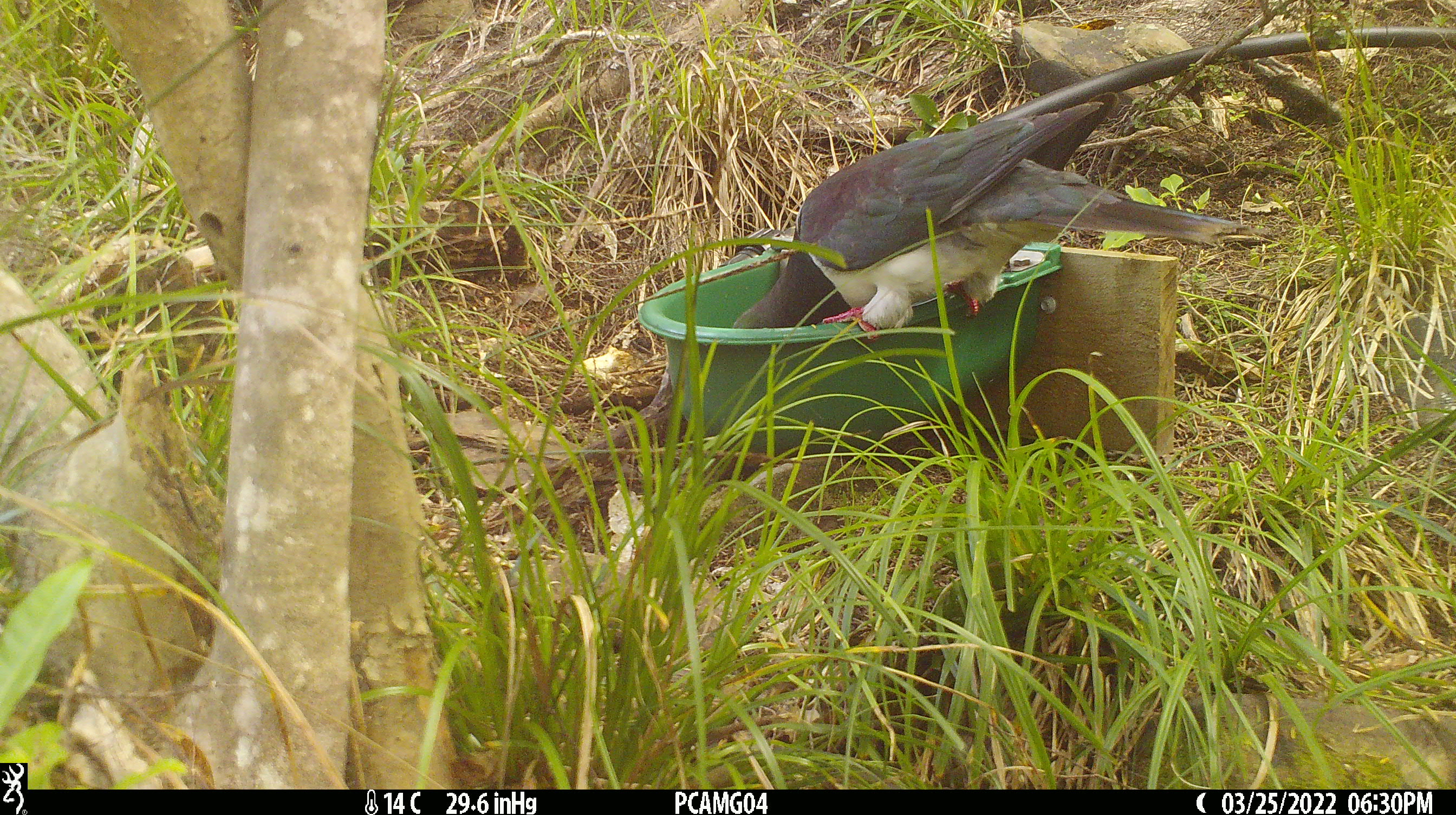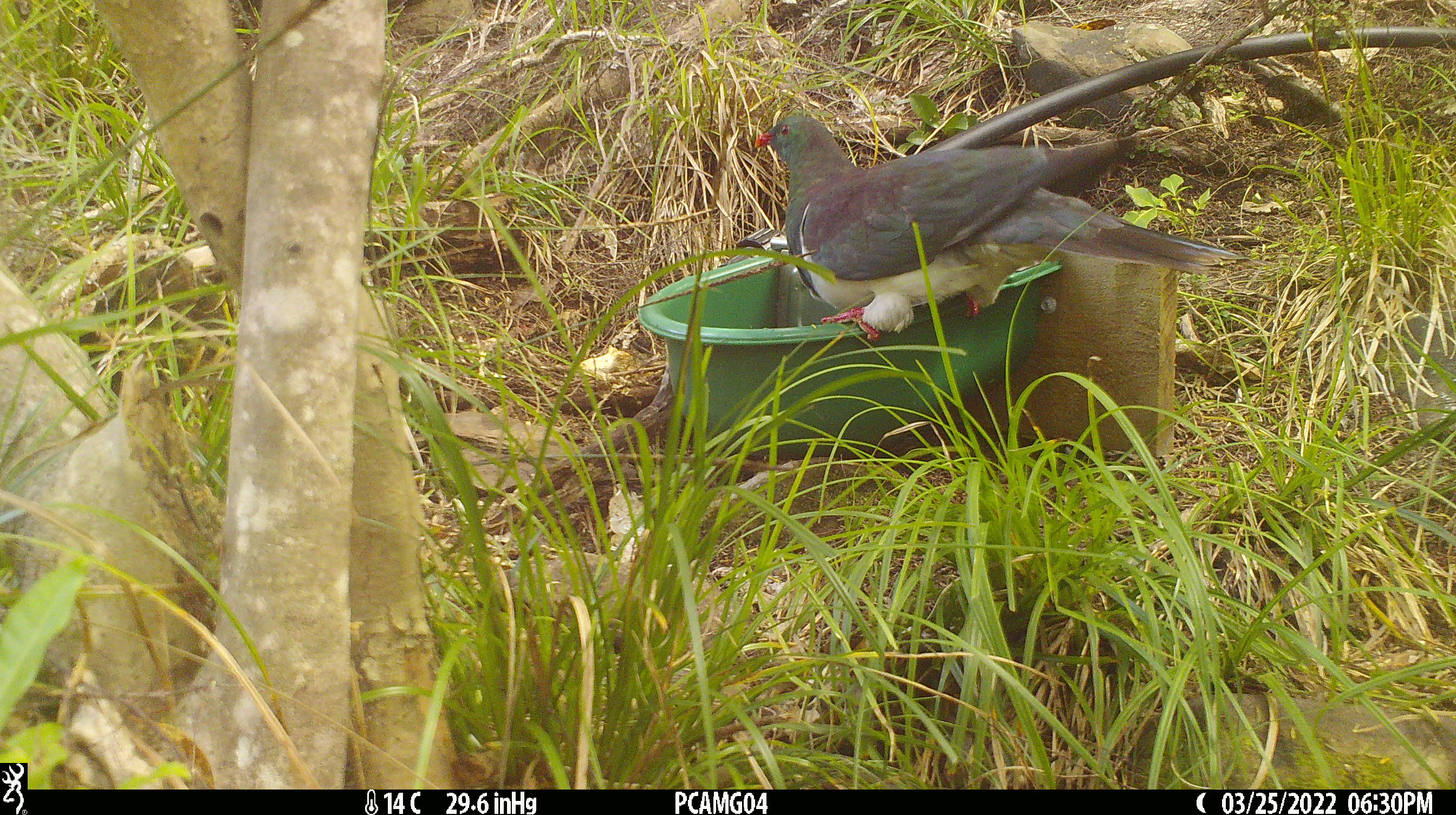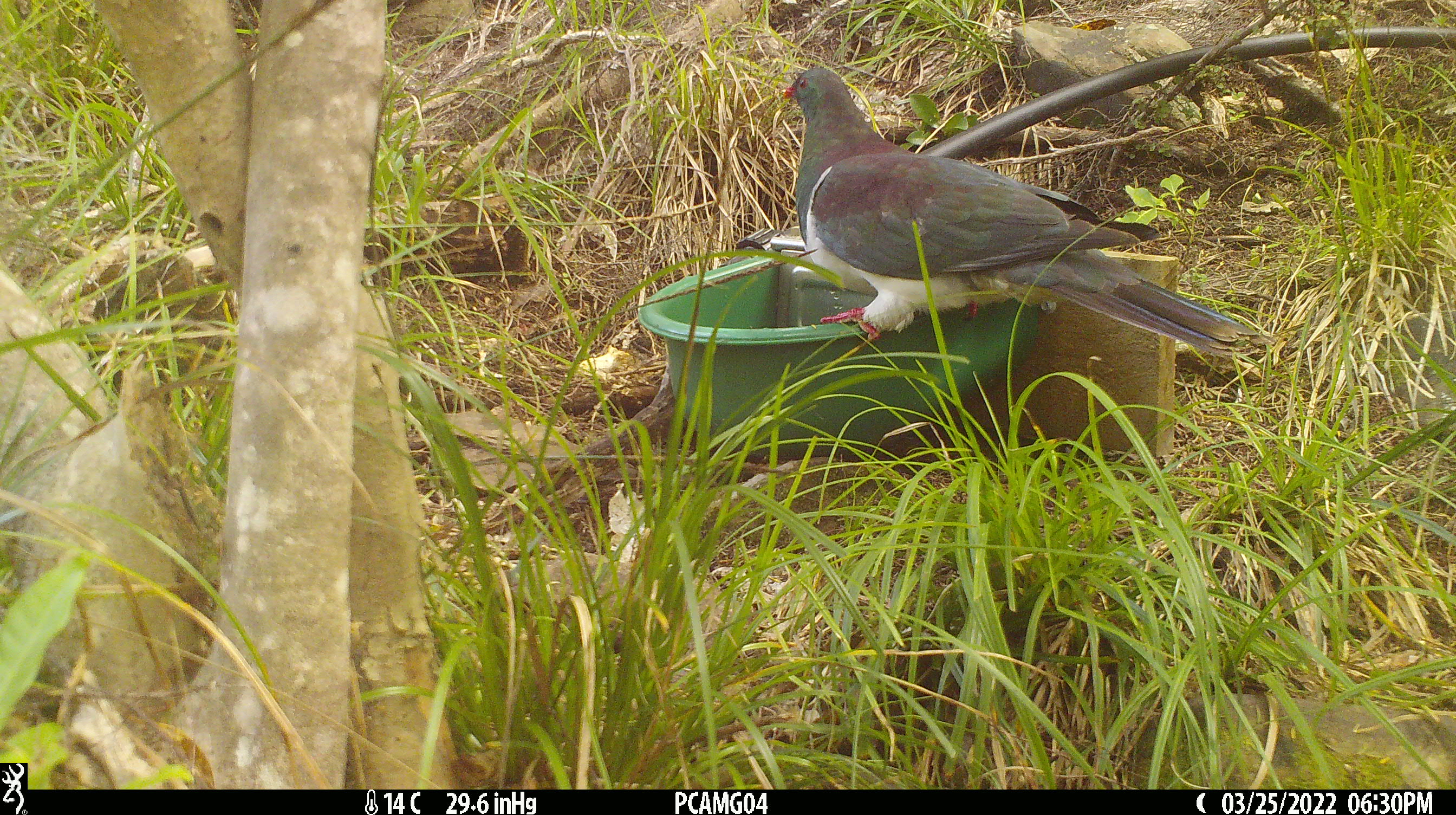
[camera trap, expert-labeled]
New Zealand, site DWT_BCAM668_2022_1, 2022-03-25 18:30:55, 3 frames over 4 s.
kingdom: Animalia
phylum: Chordata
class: Aves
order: Columbiformes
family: Columbidae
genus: Hemiphaga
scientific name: Hemiphaga novaeseelandiae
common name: new zealand pigeon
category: kereru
Kereru (new zealand pigeon) (Hemiphaga novaeseelandiae).